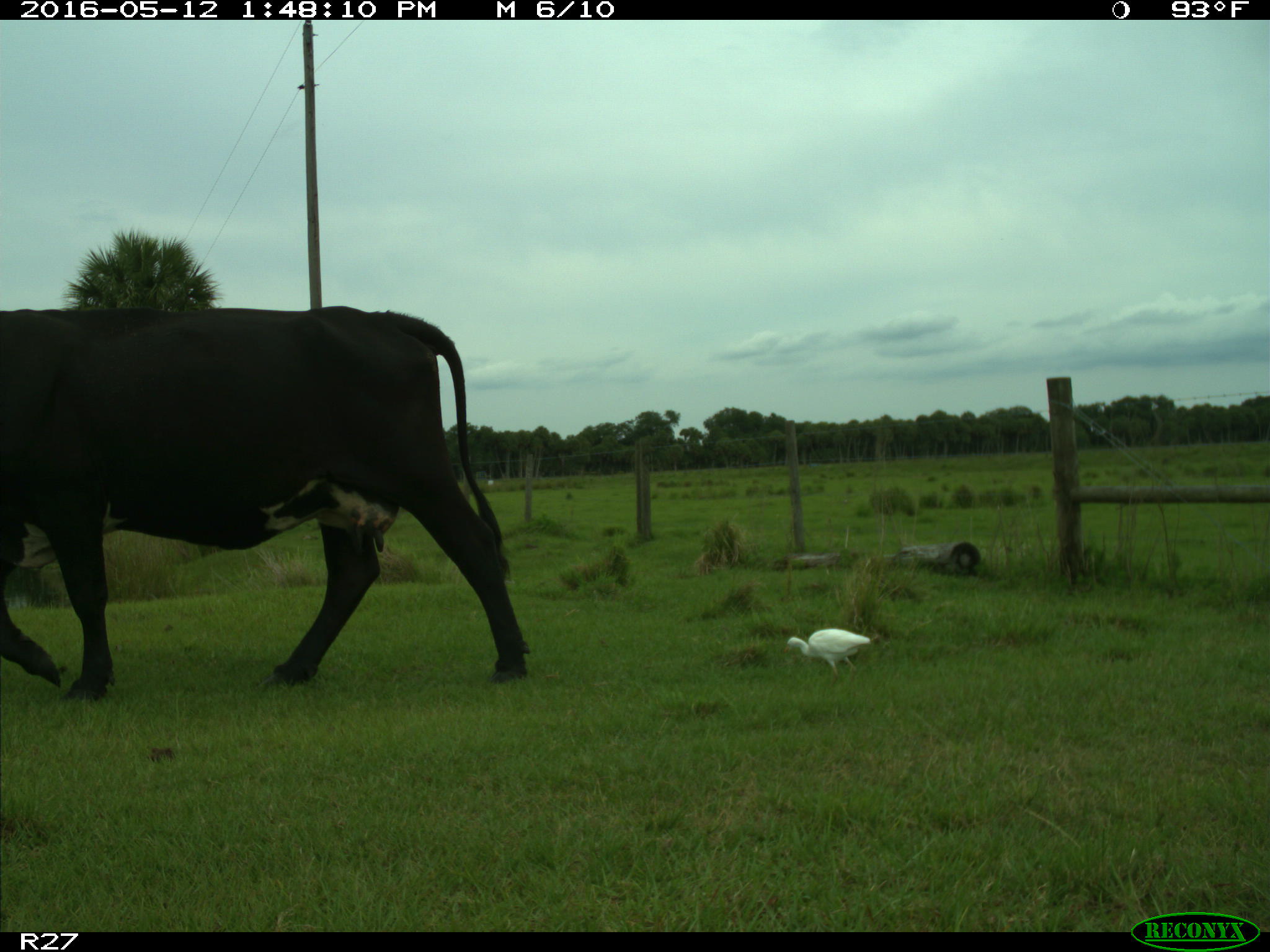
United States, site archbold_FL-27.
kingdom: Animalia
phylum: Chordata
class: Mammalia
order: Artiodactyla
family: Bovidae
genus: Bos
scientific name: Bos taurus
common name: domestic cow